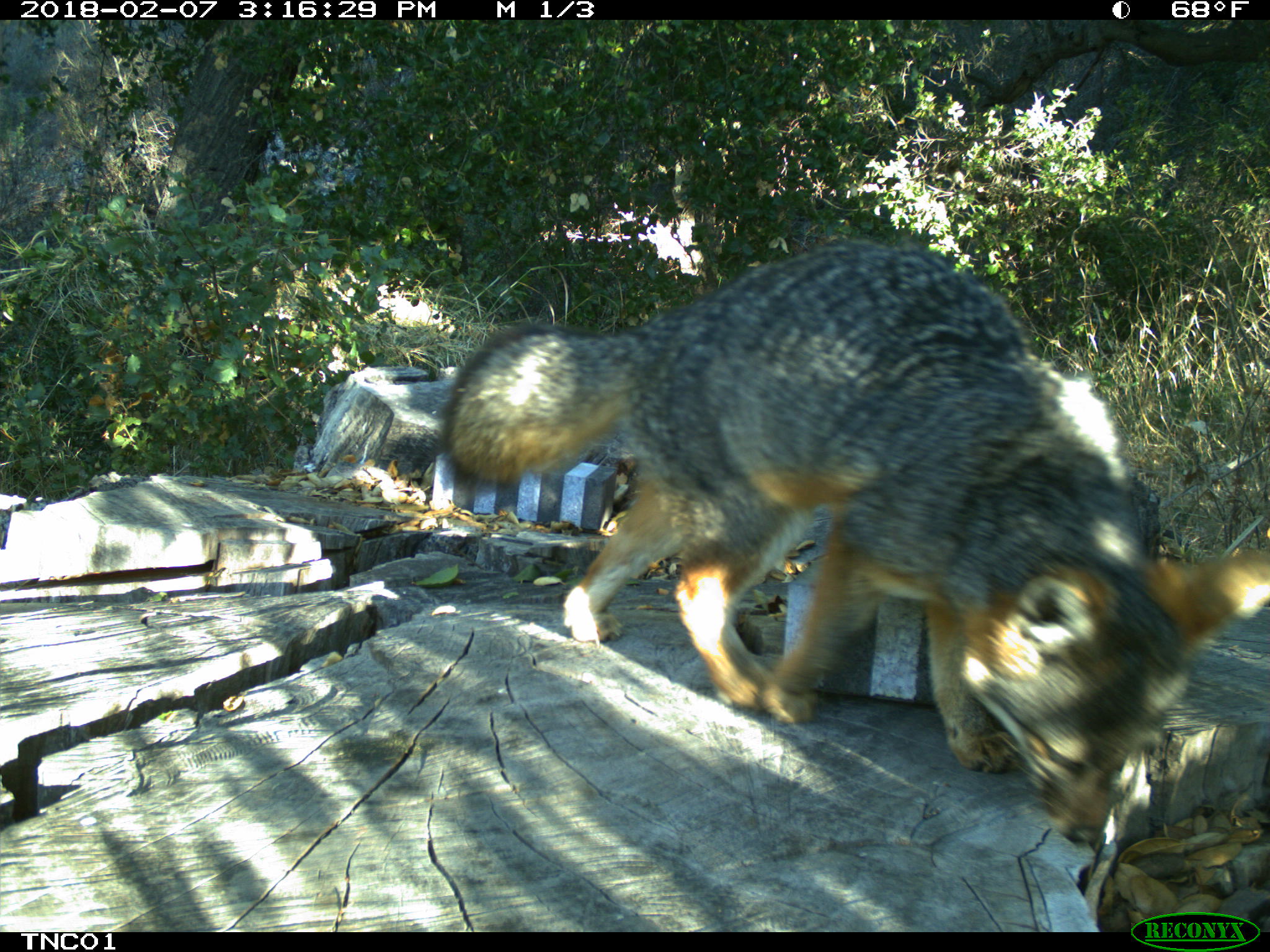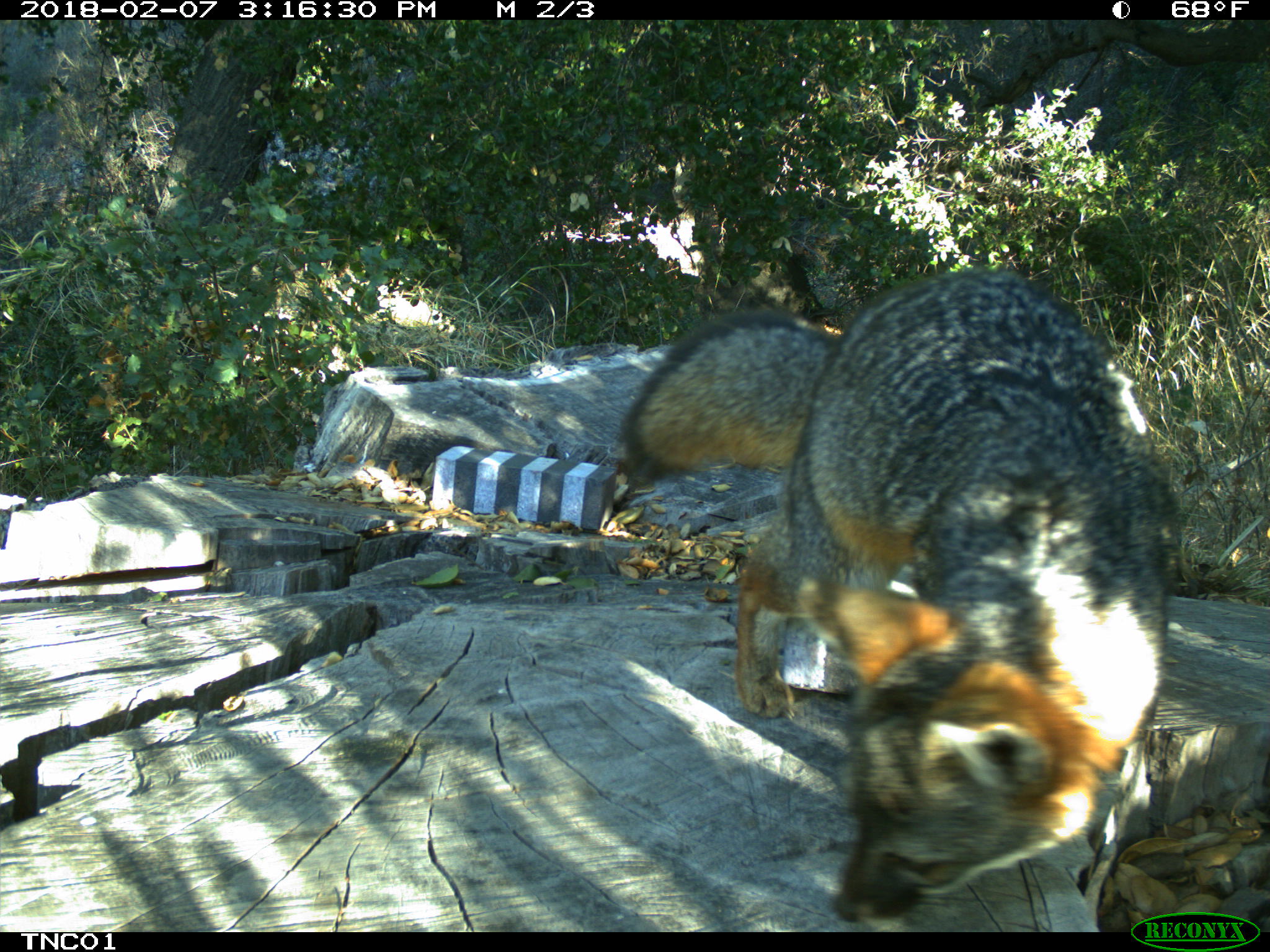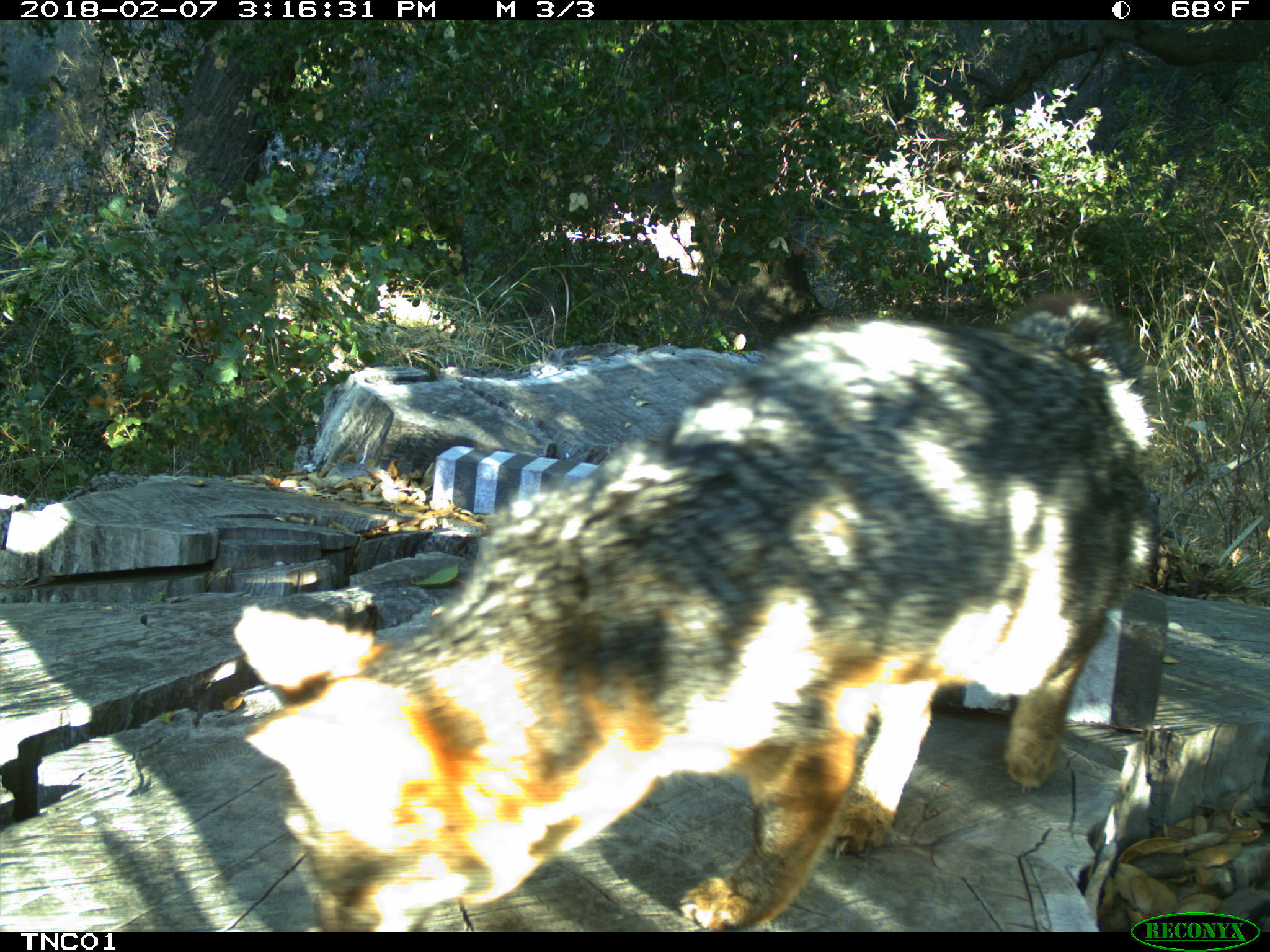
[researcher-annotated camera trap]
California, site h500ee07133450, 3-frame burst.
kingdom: Animalia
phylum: Chordata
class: Mammalia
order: Carnivora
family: Canidae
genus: Urocyon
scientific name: Urocyon littoralis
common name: island fox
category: fox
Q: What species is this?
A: Fox (island fox) (Urocyon littoralis).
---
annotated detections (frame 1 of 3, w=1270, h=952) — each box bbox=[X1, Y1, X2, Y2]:
fox: bbox=[438, 237, 1269, 841]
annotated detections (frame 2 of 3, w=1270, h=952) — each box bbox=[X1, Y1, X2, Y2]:
fox: bbox=[618, 266, 1177, 925]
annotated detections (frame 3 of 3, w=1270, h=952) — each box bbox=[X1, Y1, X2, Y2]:
fox: bbox=[233, 289, 1158, 933]